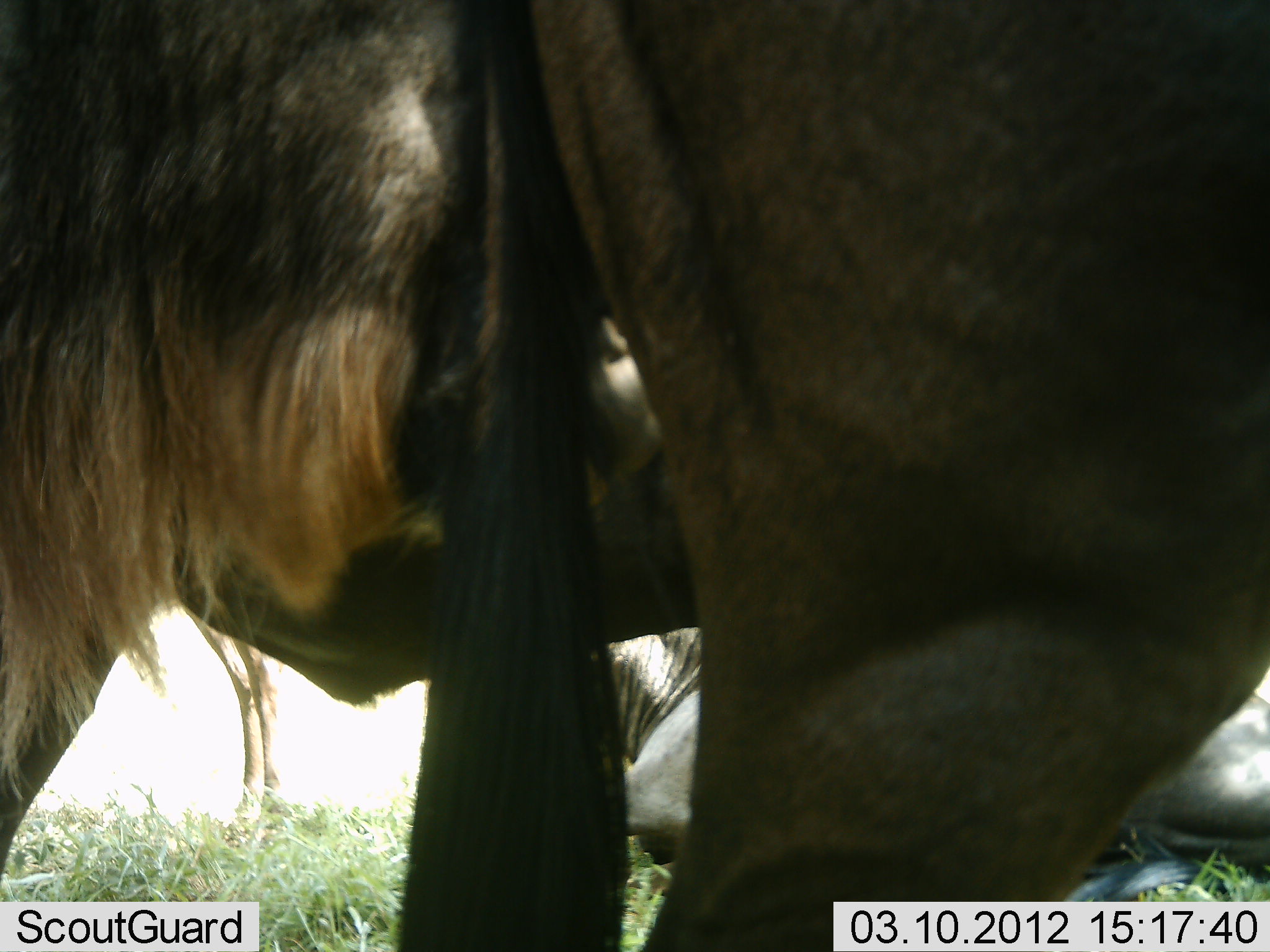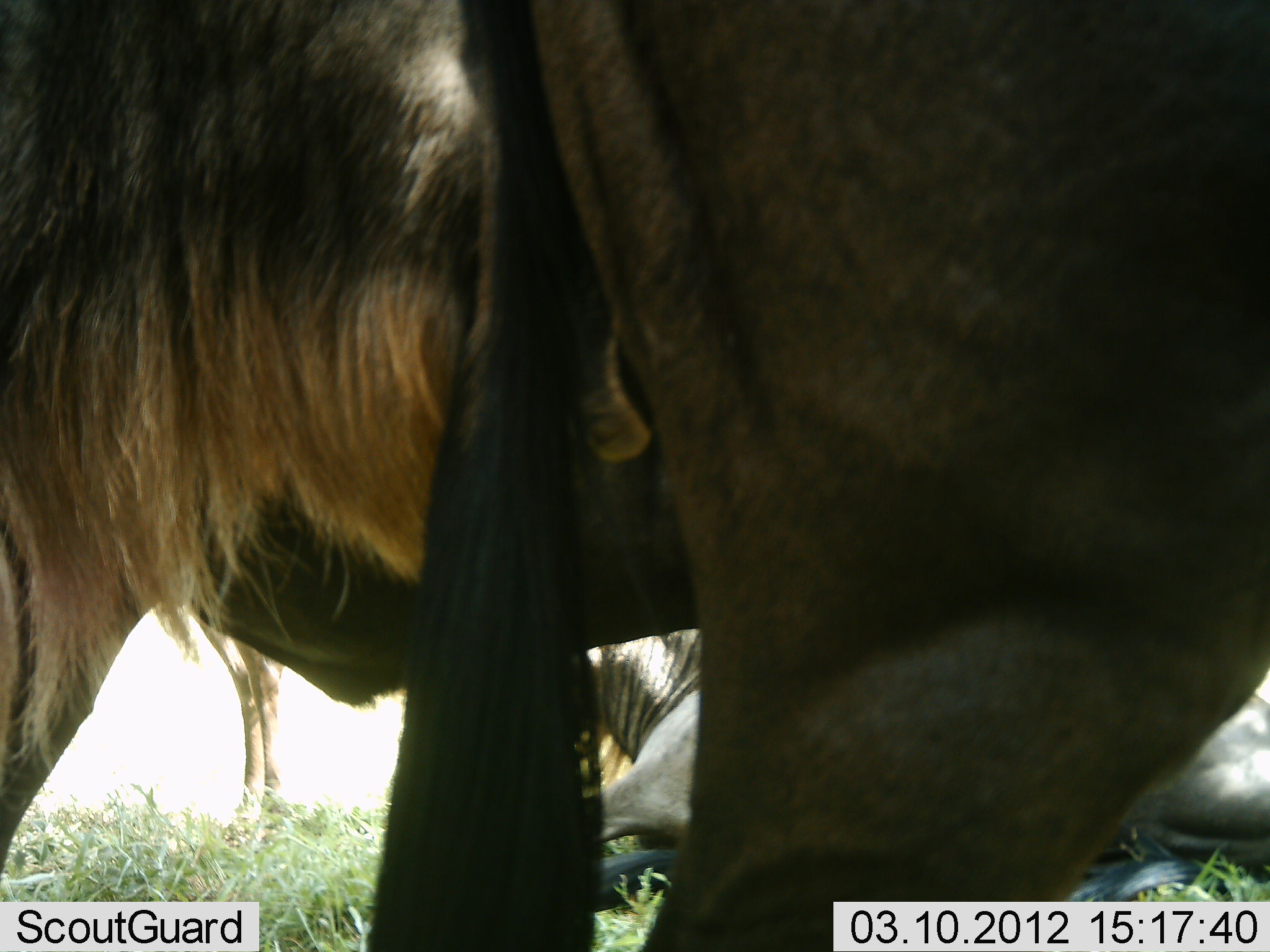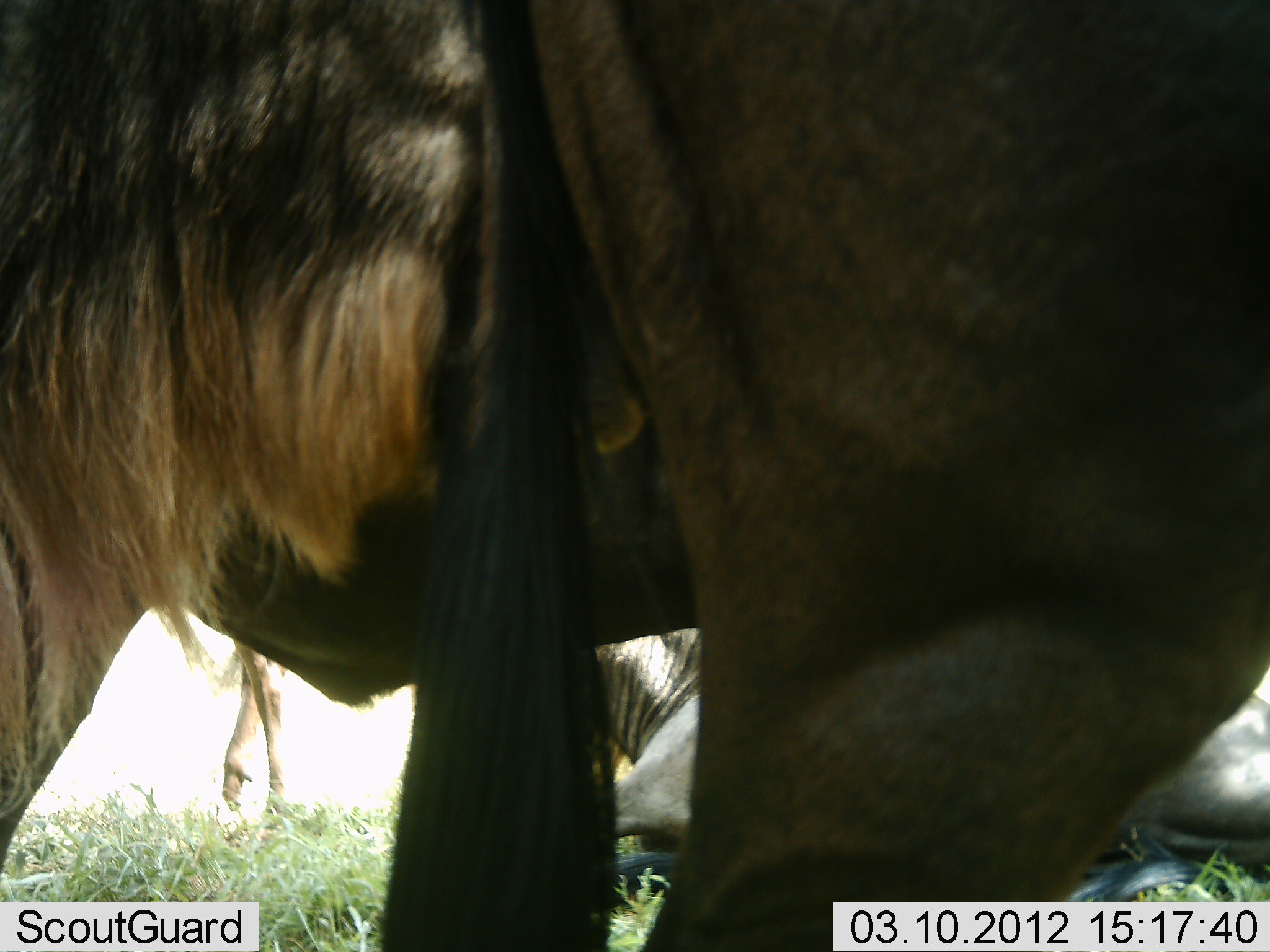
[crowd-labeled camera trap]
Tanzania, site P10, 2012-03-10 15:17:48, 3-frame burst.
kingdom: Animalia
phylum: Chordata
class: Mammalia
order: Artiodactyla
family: Bovidae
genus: Connochaetes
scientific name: Connochaetes taurinus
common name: blue wildebeest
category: wildebeest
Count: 4.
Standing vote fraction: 91%.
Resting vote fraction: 57%.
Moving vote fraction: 0%.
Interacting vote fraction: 4%.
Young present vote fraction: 4%.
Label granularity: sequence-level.